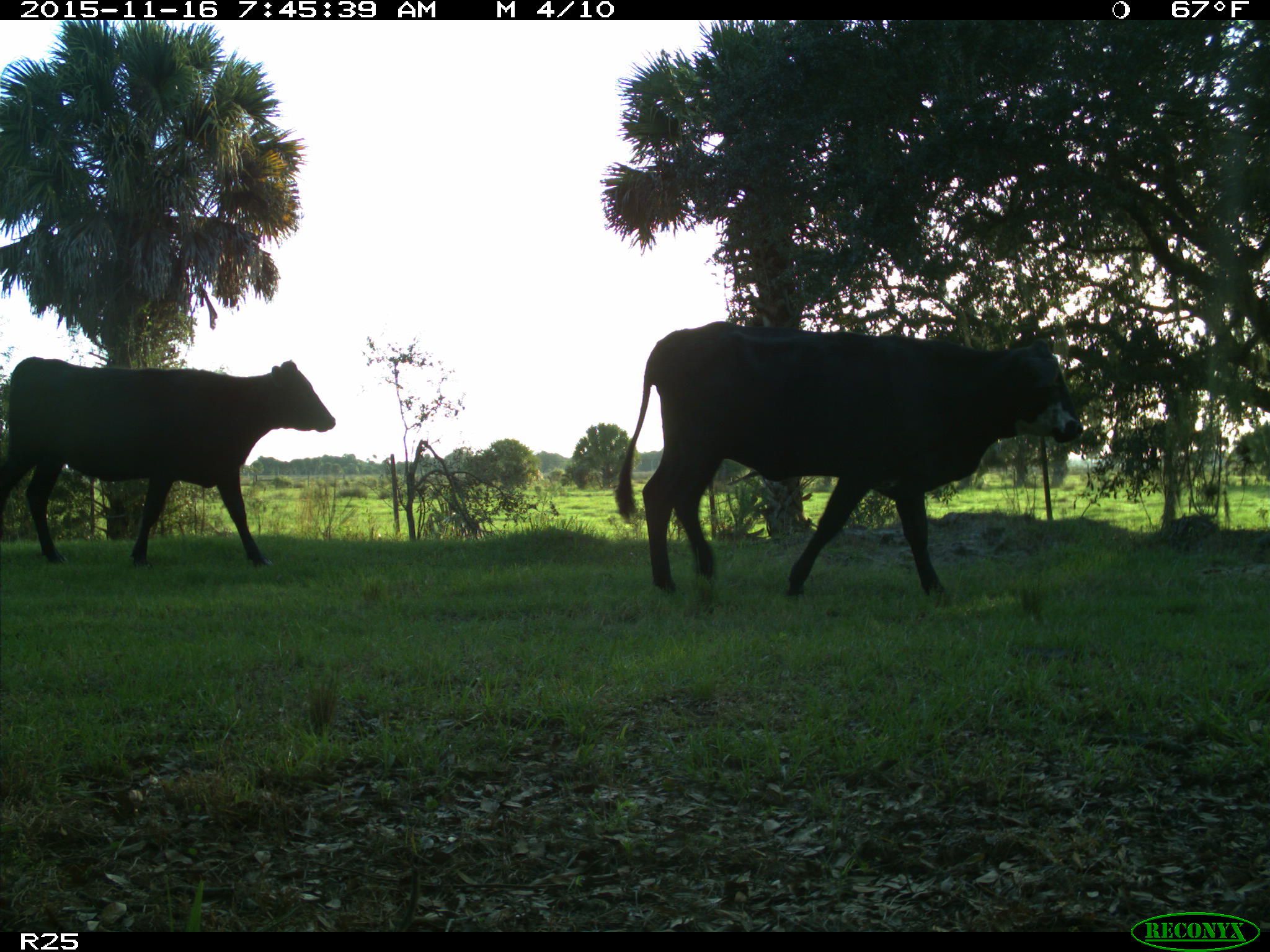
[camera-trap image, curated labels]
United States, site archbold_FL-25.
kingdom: Animalia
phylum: Chordata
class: Mammalia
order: Artiodactyla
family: Bovidae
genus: Bos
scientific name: Bos taurus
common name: domestic cow